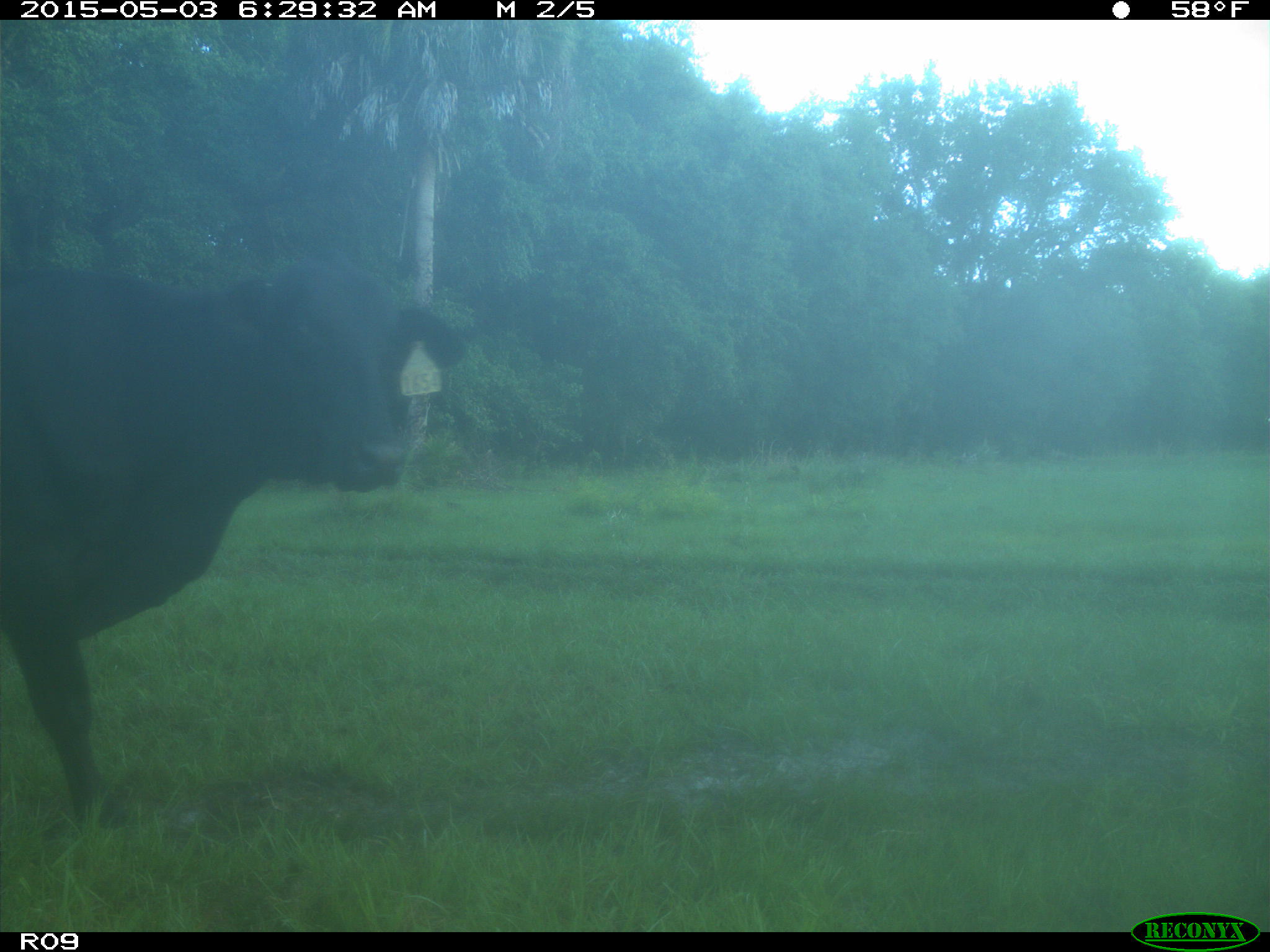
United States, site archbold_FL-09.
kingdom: Animalia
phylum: Chordata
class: Mammalia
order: Artiodactyla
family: Bovidae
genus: Bos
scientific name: Bos taurus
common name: domestic cow